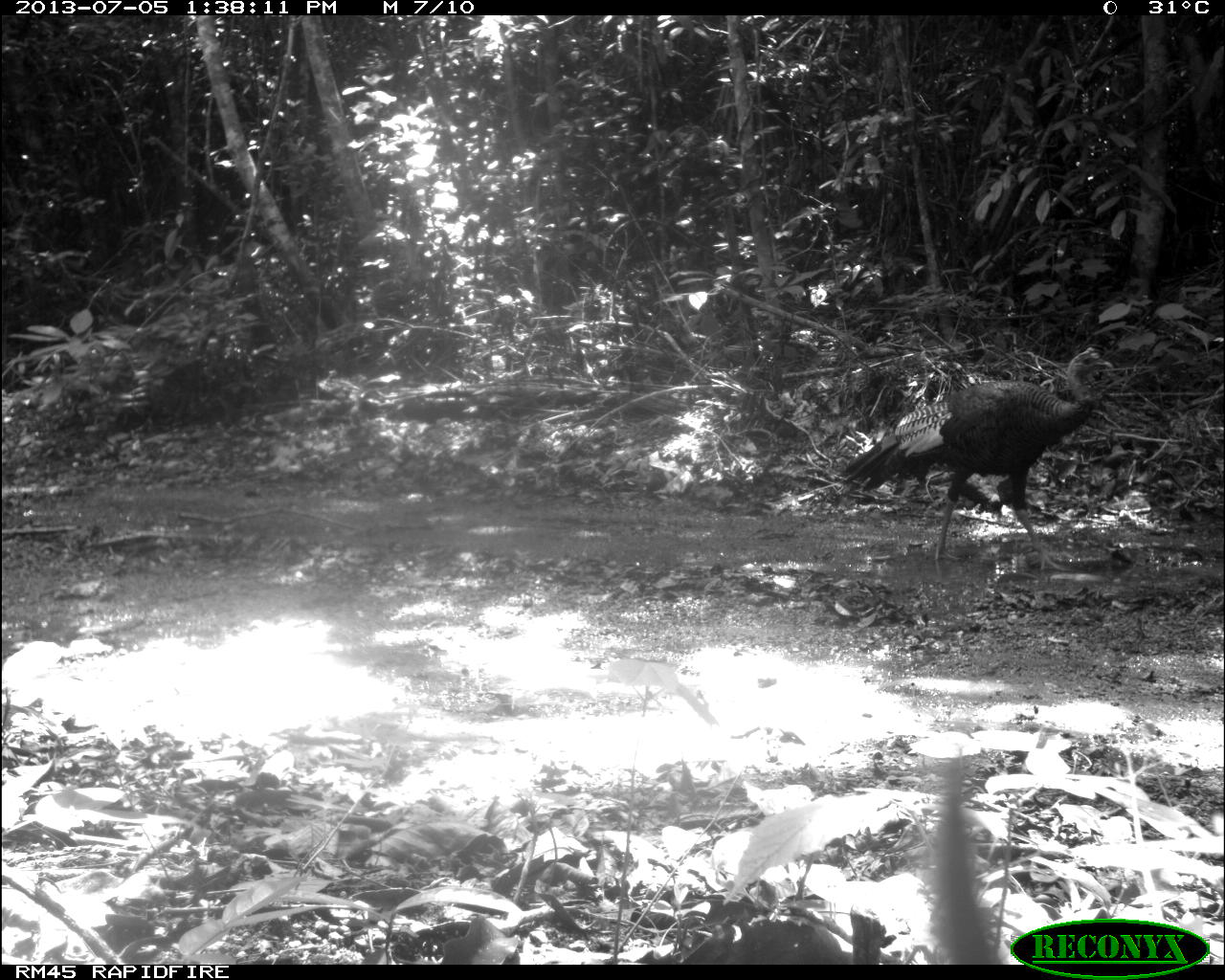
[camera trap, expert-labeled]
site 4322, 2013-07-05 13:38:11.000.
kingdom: Animalia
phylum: Chordata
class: Aves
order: Galliformes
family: Phasianidae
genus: Meleagris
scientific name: Meleagris ocellata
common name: ocellated turkey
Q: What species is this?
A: Meleagris ocellata (ocellated turkey).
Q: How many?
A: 1.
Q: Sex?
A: Male.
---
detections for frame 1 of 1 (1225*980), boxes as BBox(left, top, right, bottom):
meleagris ocellata: BBox(838, 343, 1114, 572)